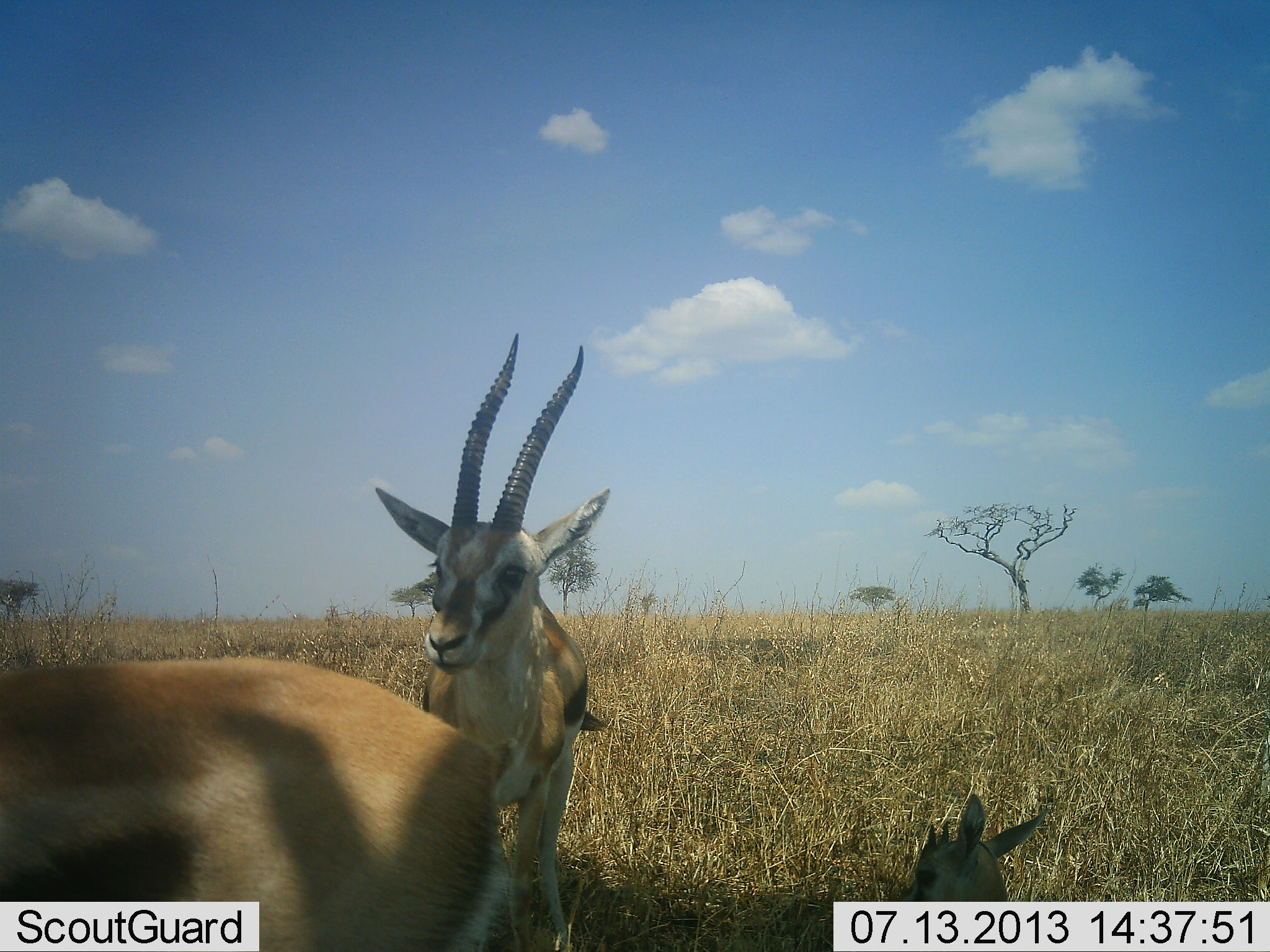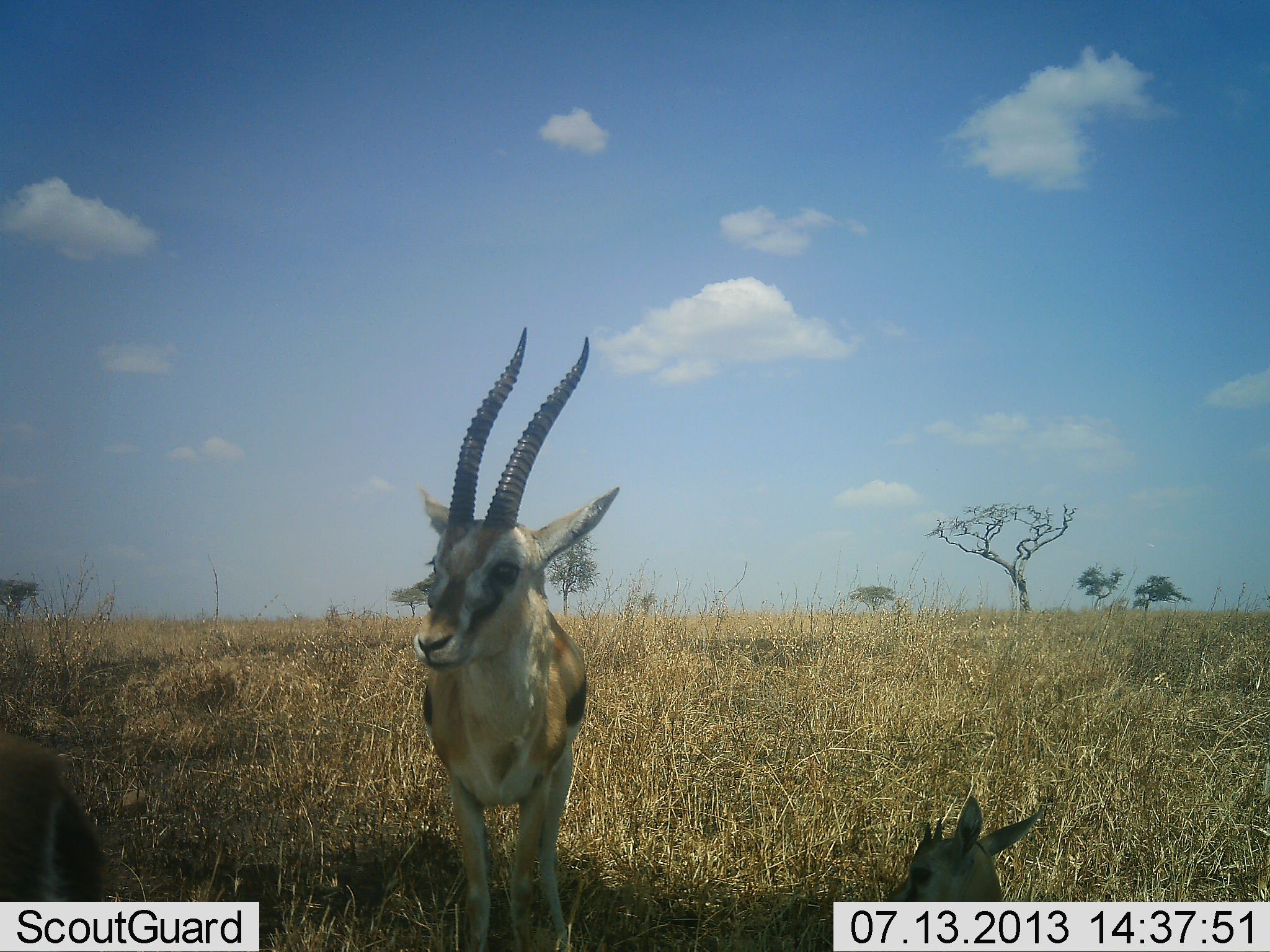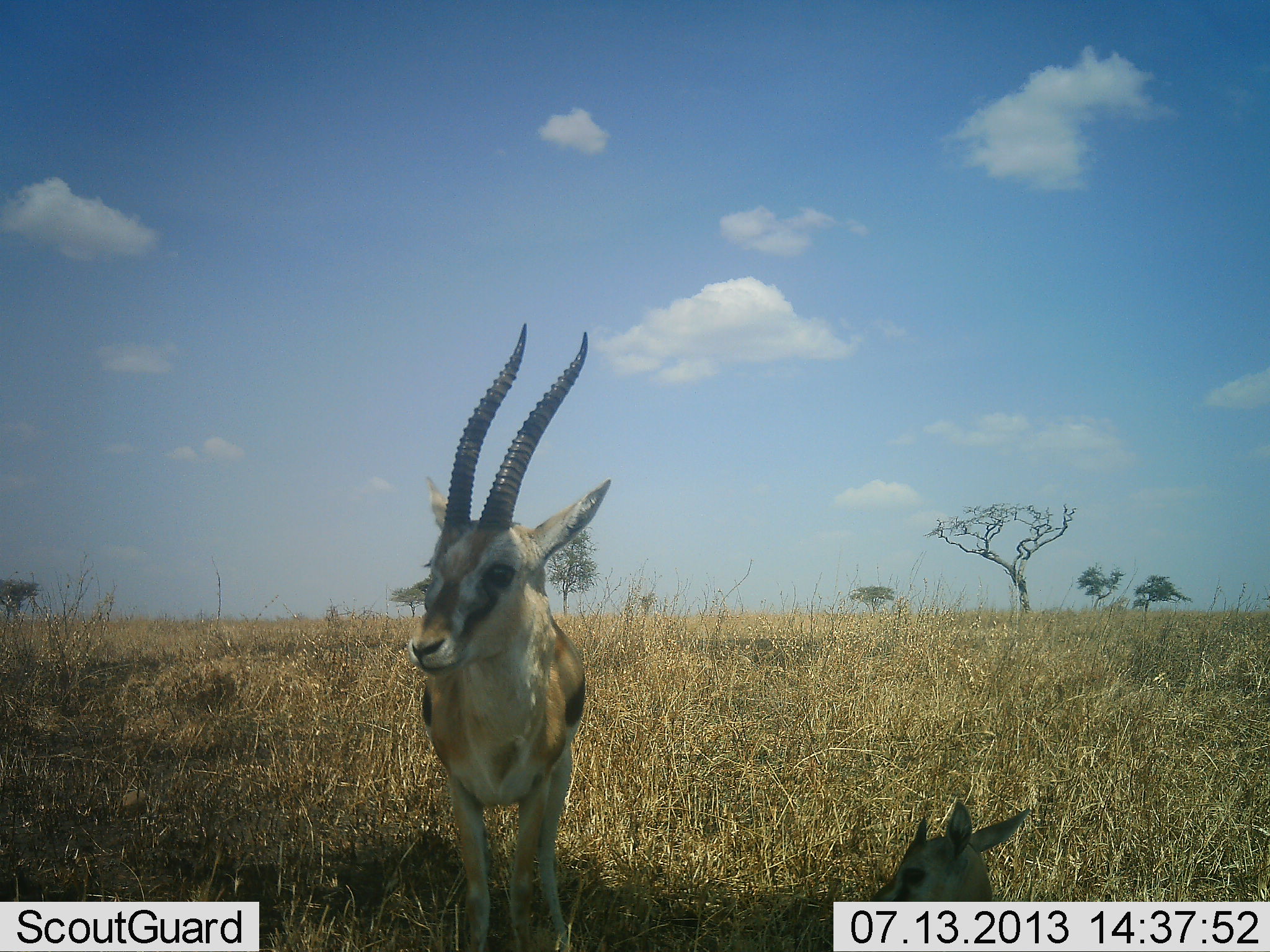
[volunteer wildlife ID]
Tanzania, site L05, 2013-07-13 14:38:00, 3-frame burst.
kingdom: Animalia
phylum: Chordata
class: Mammalia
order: Artiodactyla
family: Bovidae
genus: Eudorcas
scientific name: Eudorcas thomsonii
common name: thomson's gazelle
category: gazellethomsons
Gazellethomsons (thomson's gazelle) (Eudorcas thomsonii), count 3. Behavior (volunteer vote fractions): standing 90%, resting 70%, moving 70%, interacting 0%. Young present (vote fraction): 40%. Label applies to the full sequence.